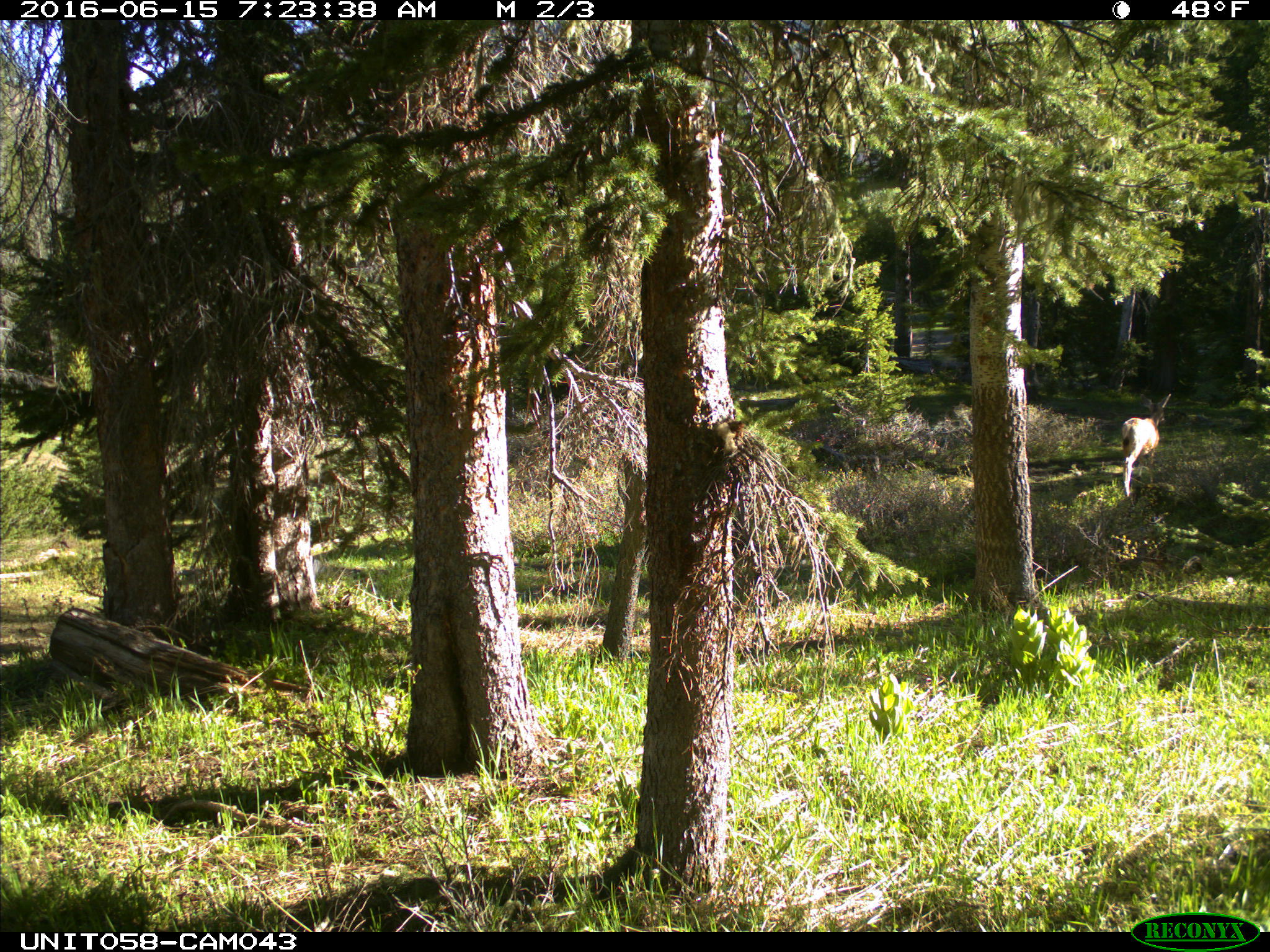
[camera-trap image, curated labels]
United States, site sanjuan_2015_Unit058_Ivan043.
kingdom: Animalia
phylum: Chordata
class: Mammalia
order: Artiodactyla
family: Cervidae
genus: Odocoileus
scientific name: Odocoileus hemionus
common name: mule deer